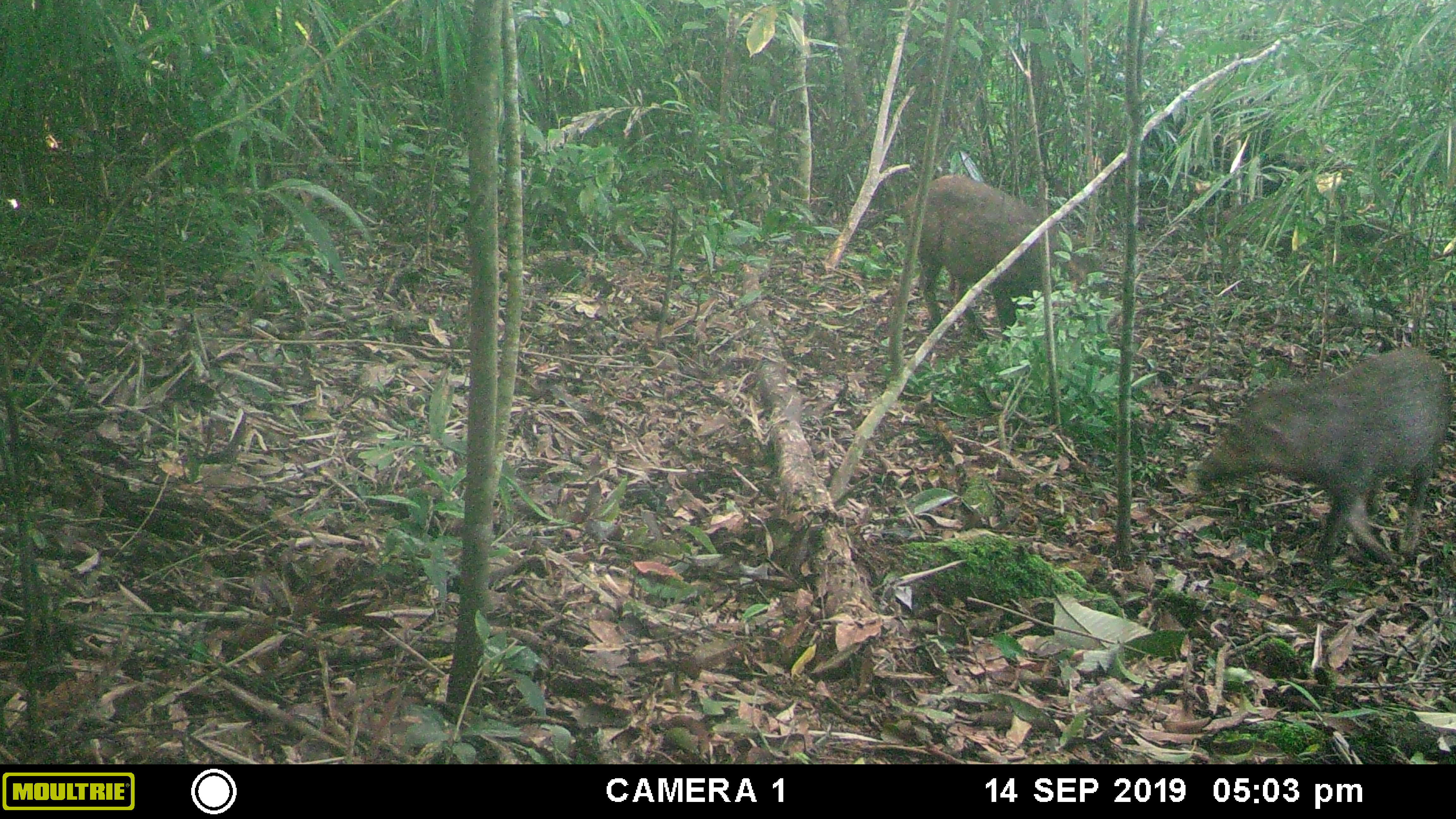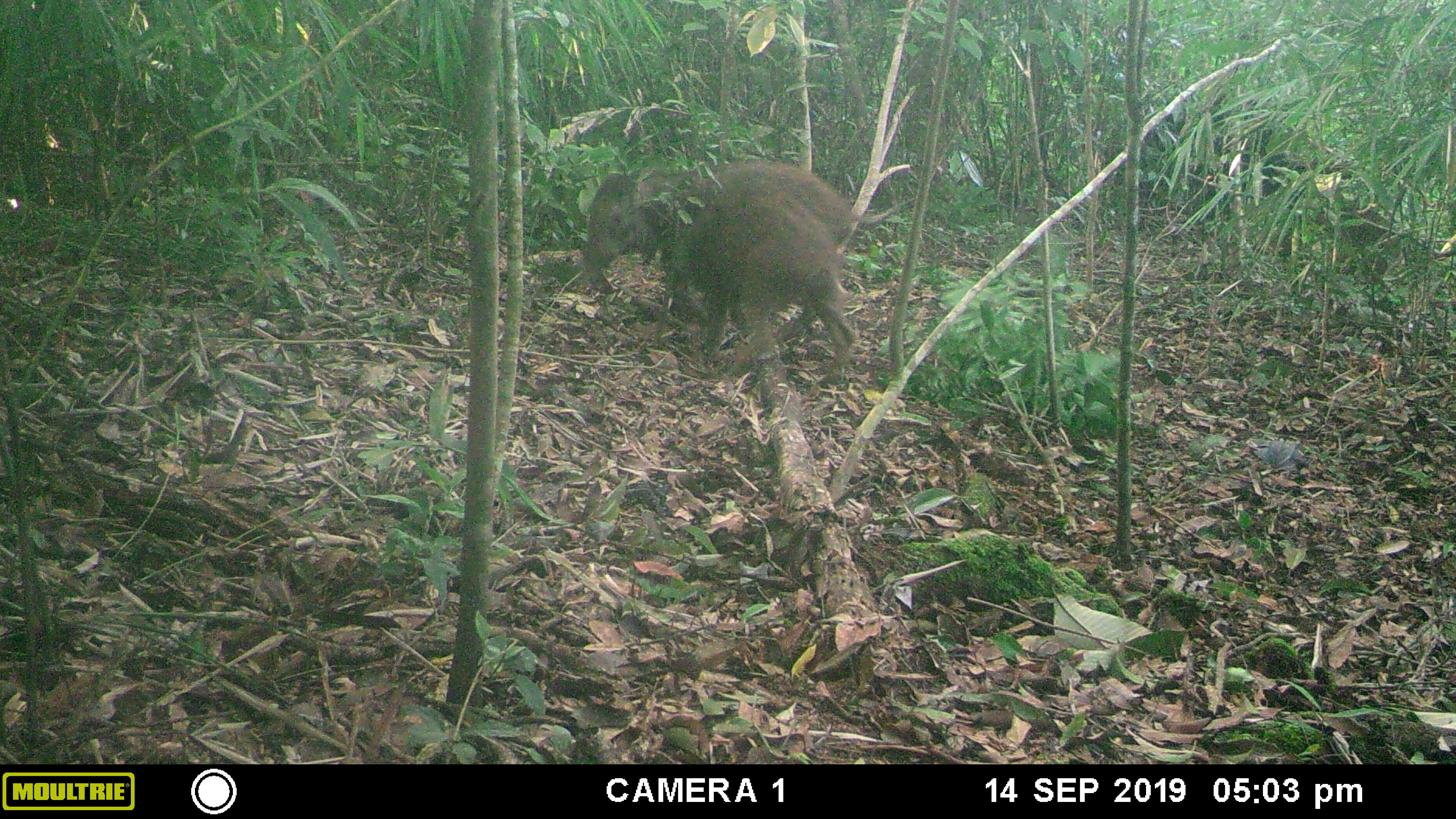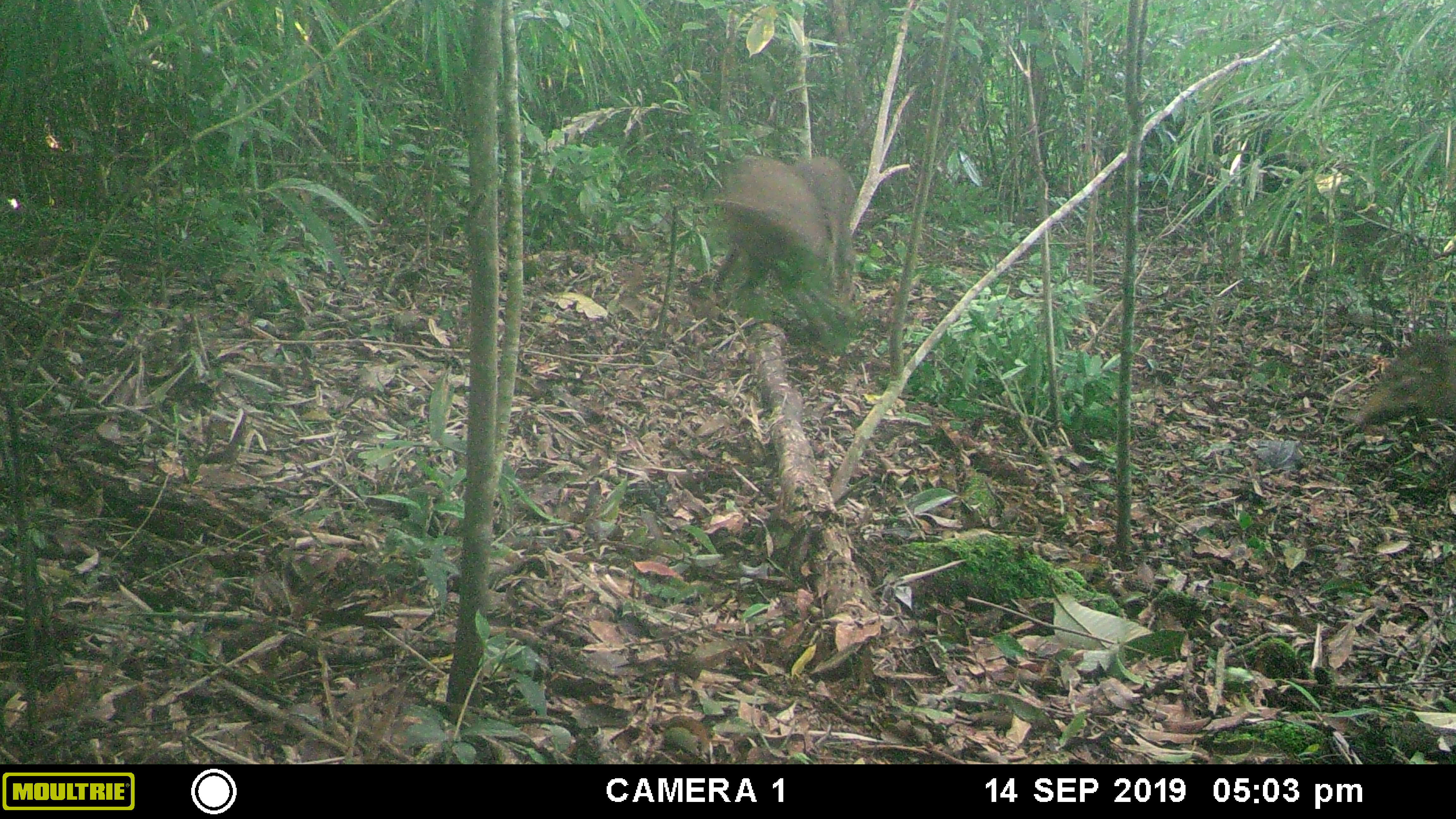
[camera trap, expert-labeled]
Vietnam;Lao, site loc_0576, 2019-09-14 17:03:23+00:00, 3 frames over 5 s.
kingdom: Animalia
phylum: Chordata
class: Mammalia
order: Artiodactyla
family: Suidae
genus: Sus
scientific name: Sus scrofa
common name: eurasian wild pig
Eurasian wild pig (Sus scrofa). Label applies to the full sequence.